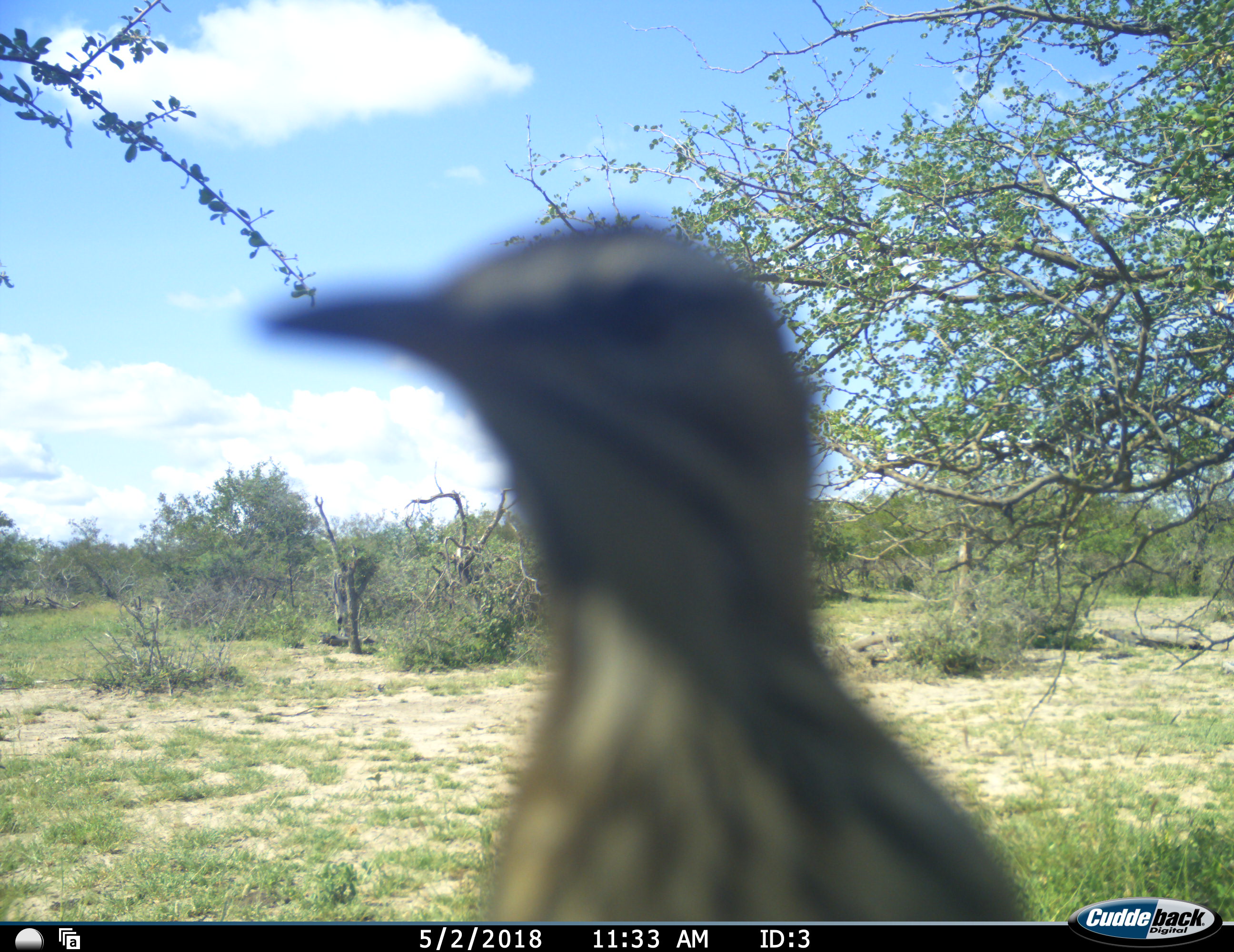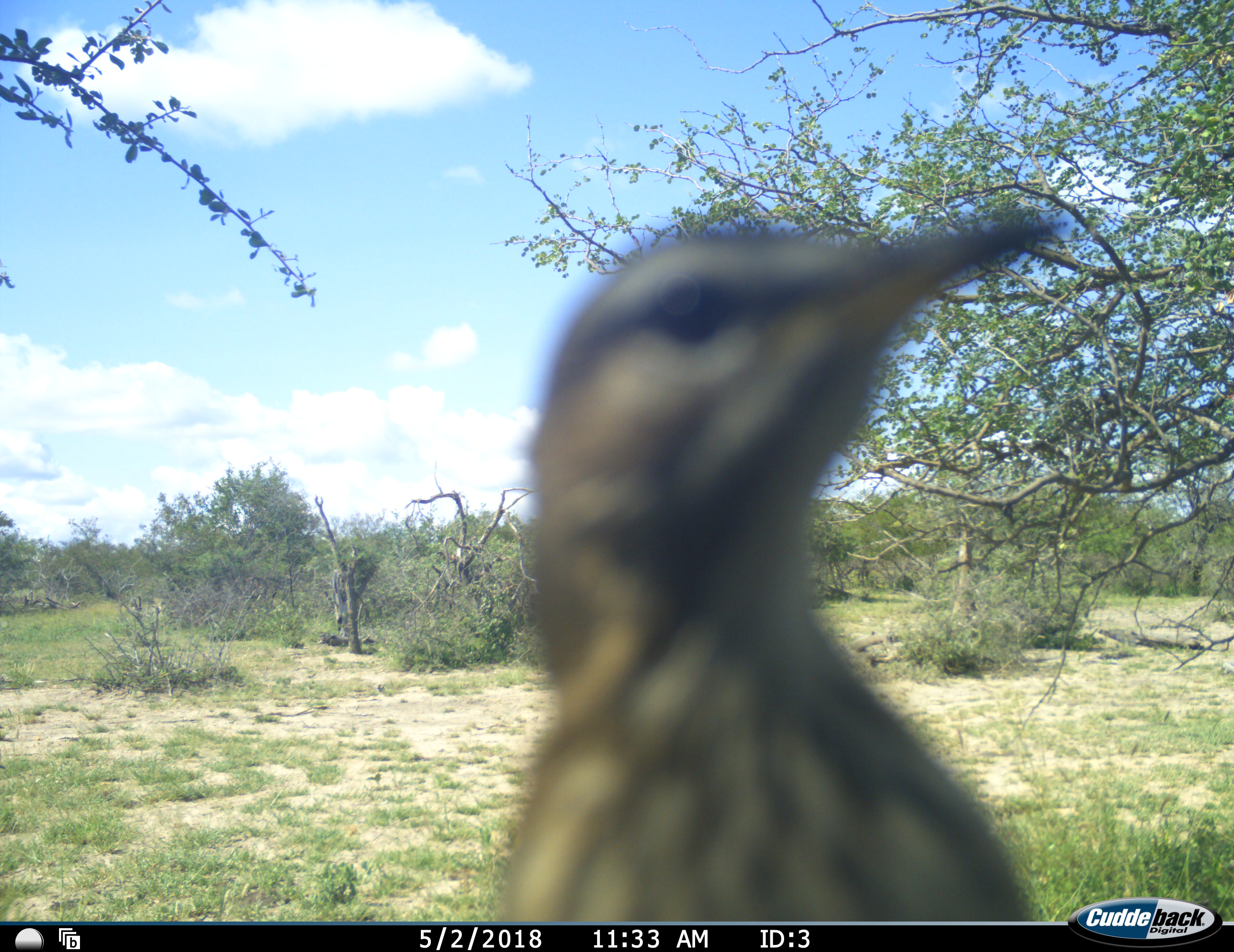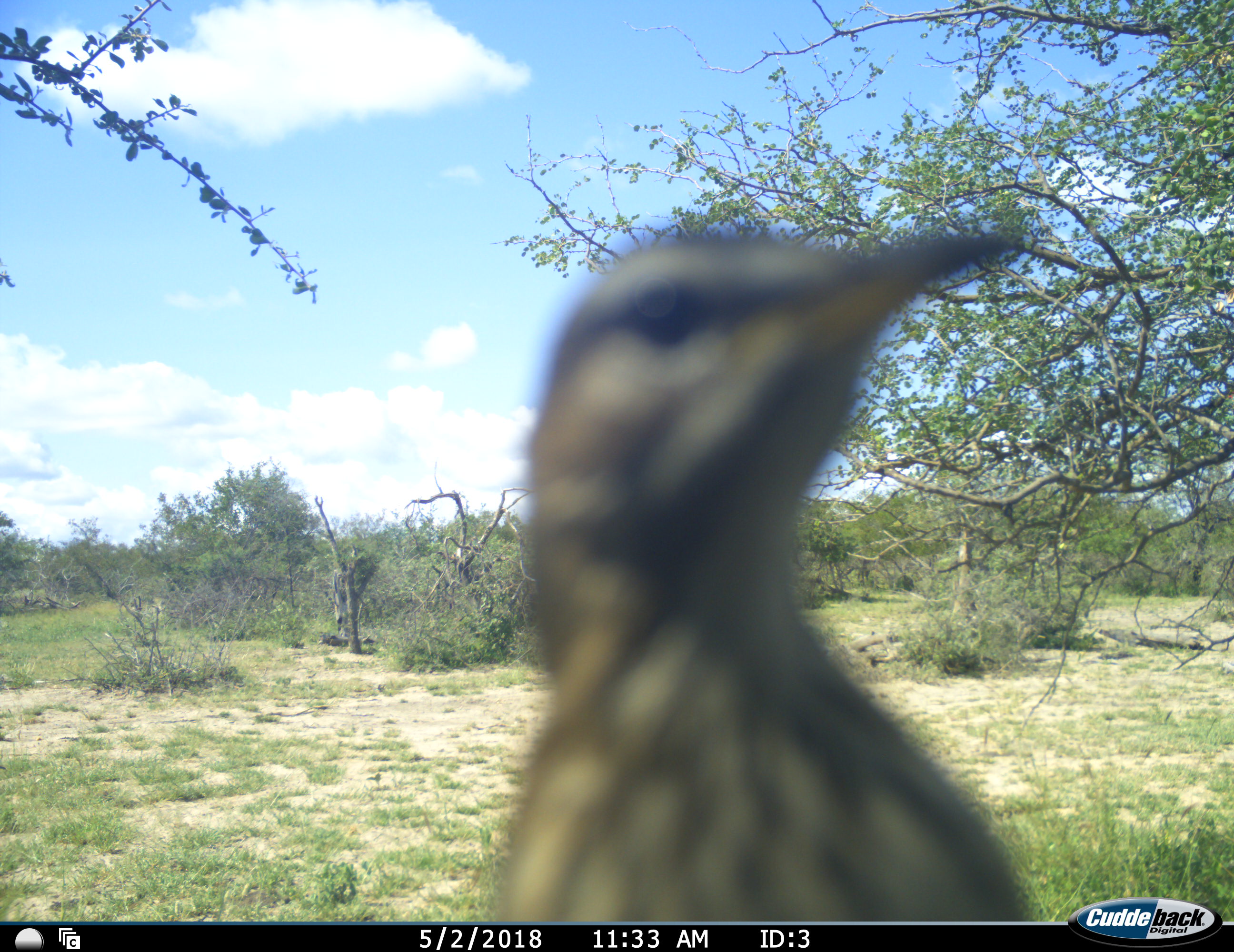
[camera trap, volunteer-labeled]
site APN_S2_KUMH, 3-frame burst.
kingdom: Animalia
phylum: Chordata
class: Aves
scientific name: Aves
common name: bird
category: birdother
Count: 1.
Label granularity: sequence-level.